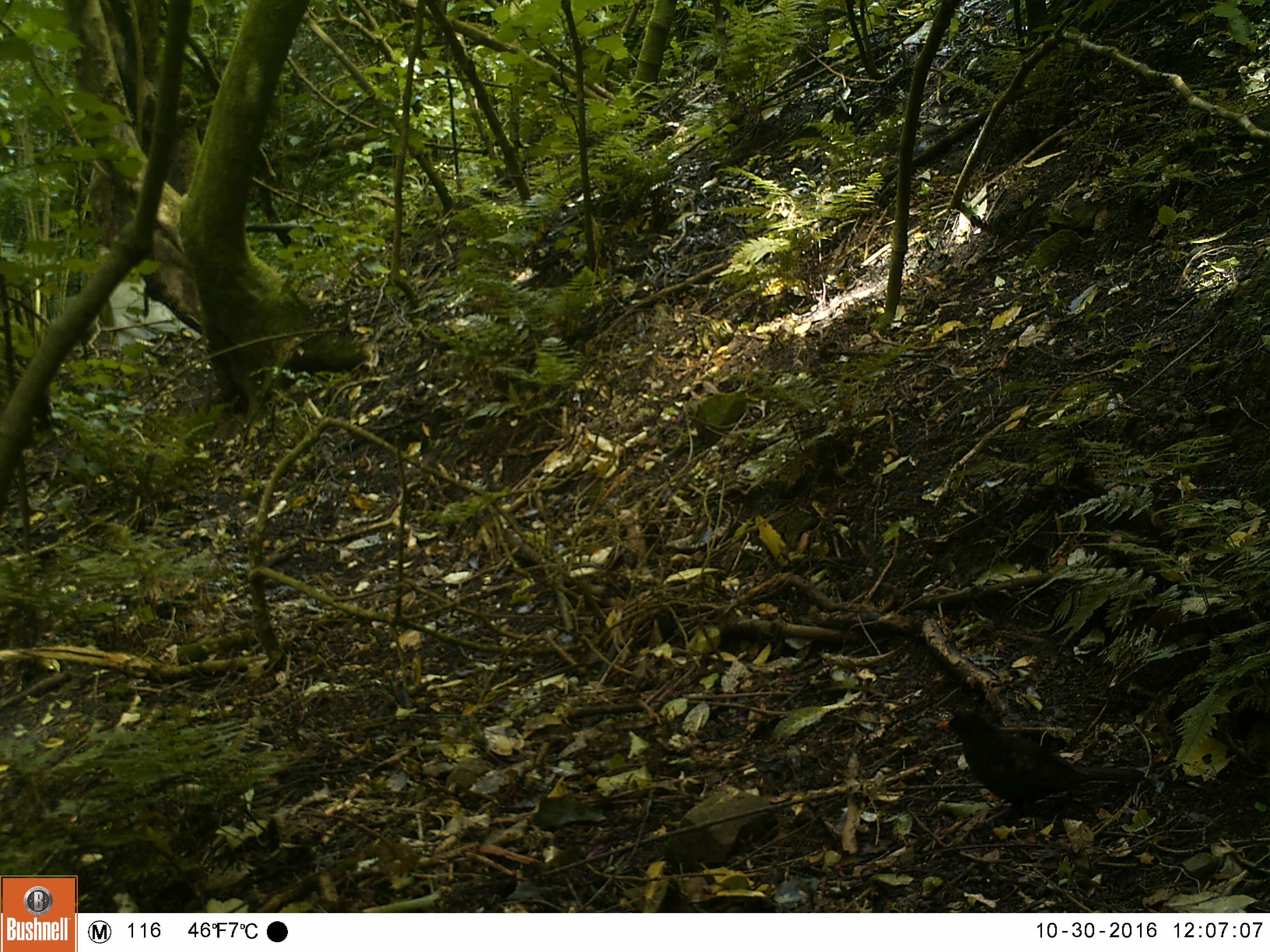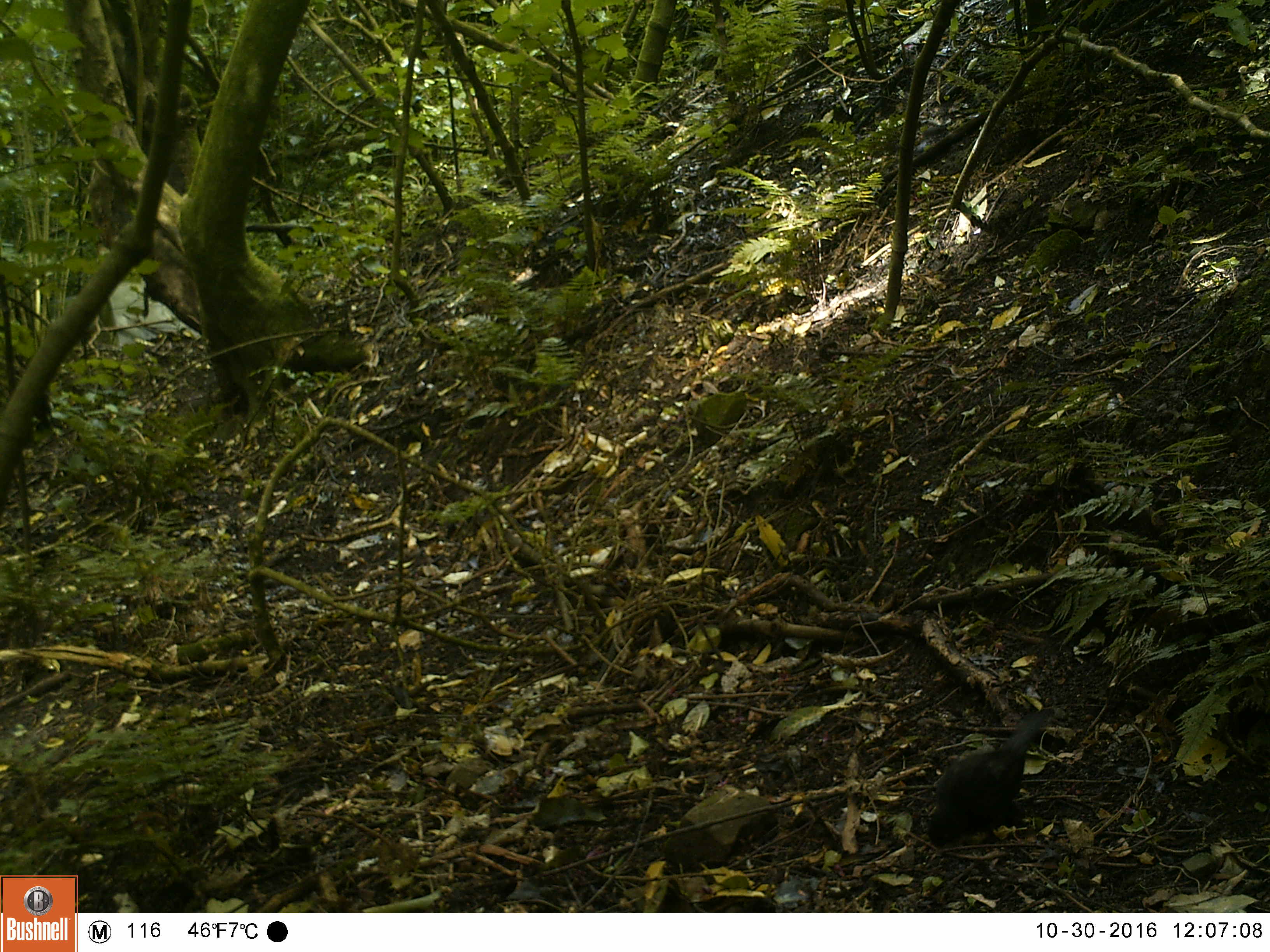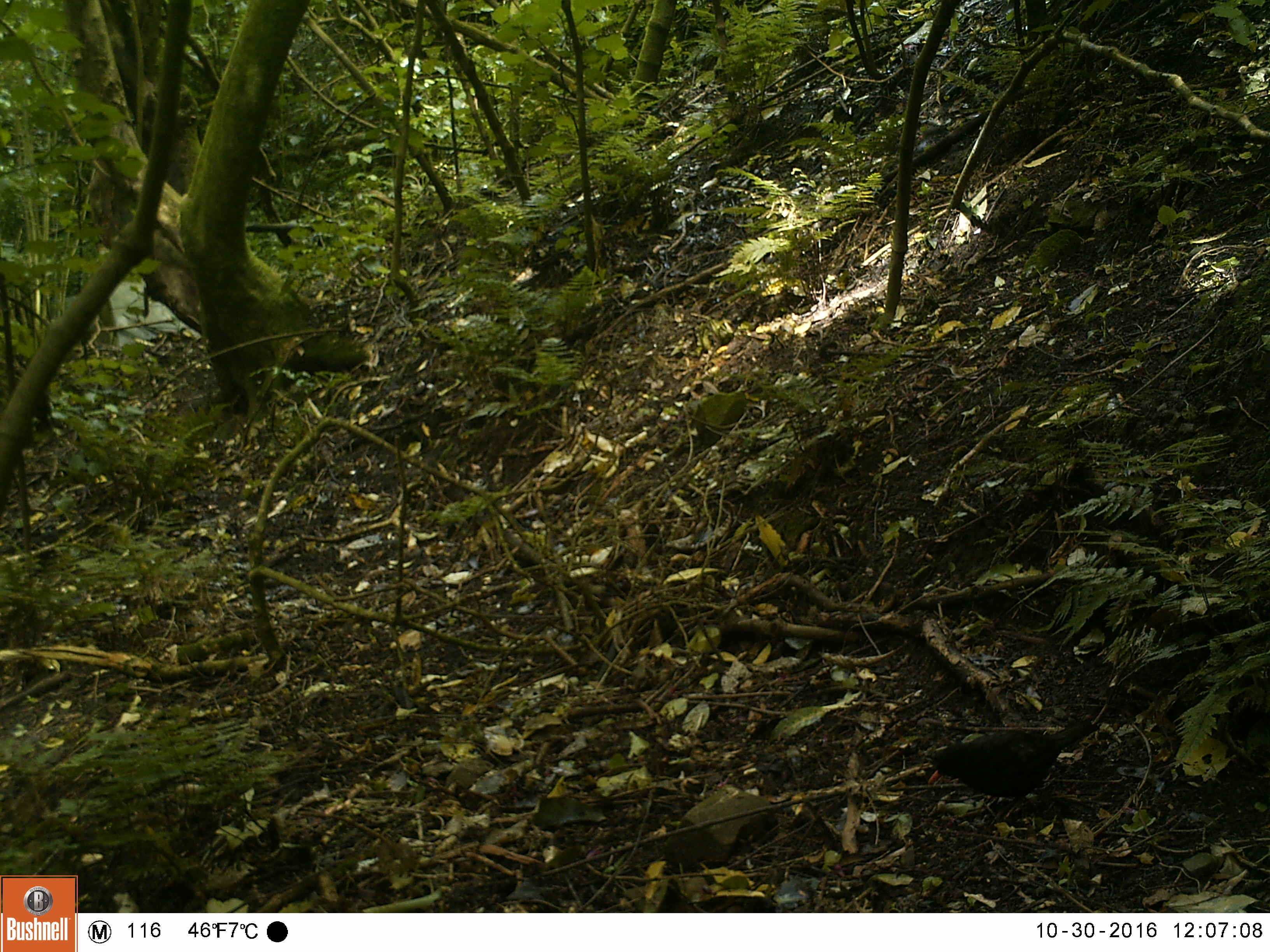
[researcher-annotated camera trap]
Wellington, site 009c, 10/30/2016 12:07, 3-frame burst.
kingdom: Animalia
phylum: Chordata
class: Aves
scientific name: Aves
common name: bird